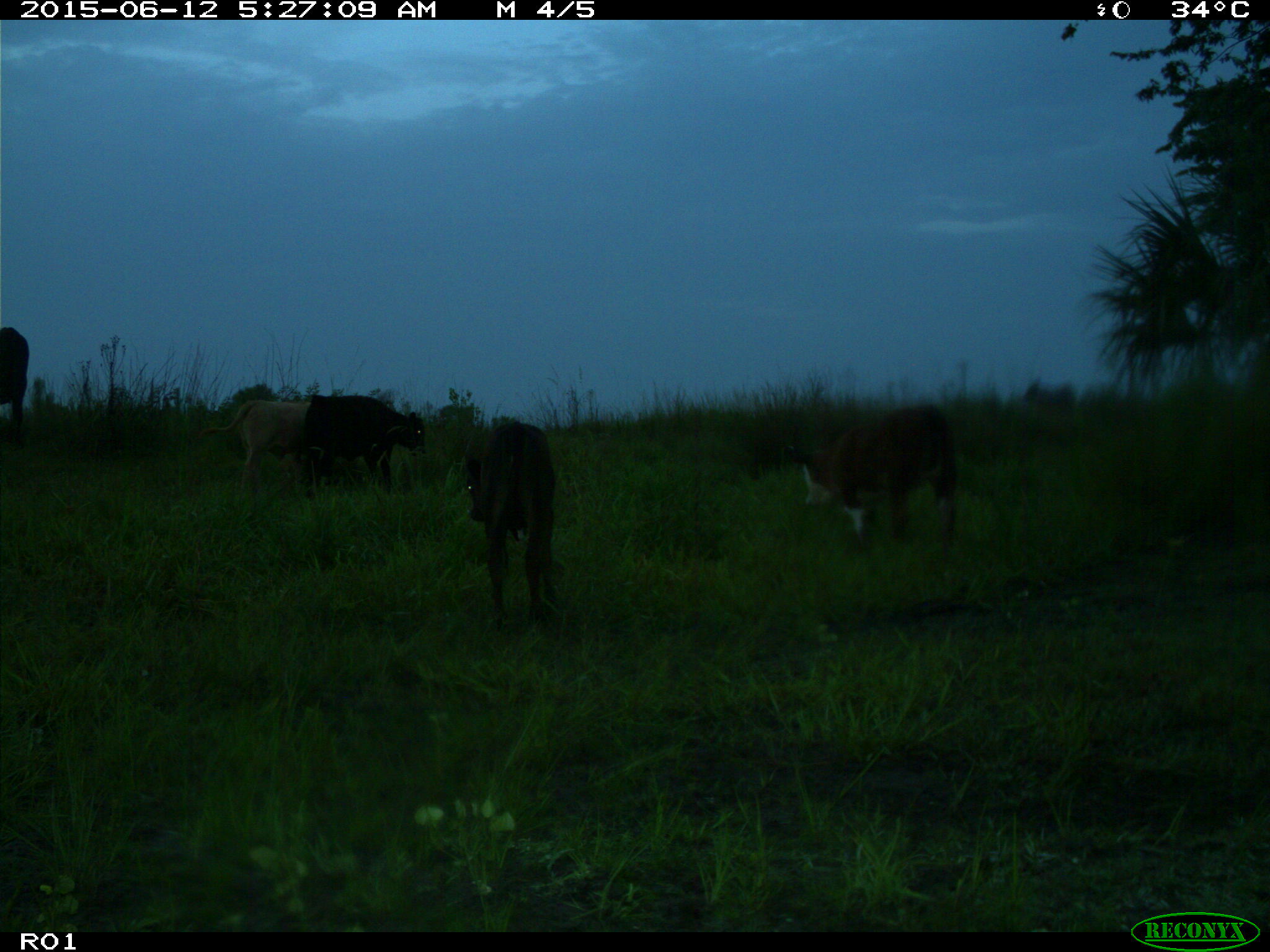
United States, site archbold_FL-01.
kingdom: Animalia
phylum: Chordata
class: Mammalia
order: Artiodactyla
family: Bovidae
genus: Bos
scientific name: Bos taurus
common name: domestic cow